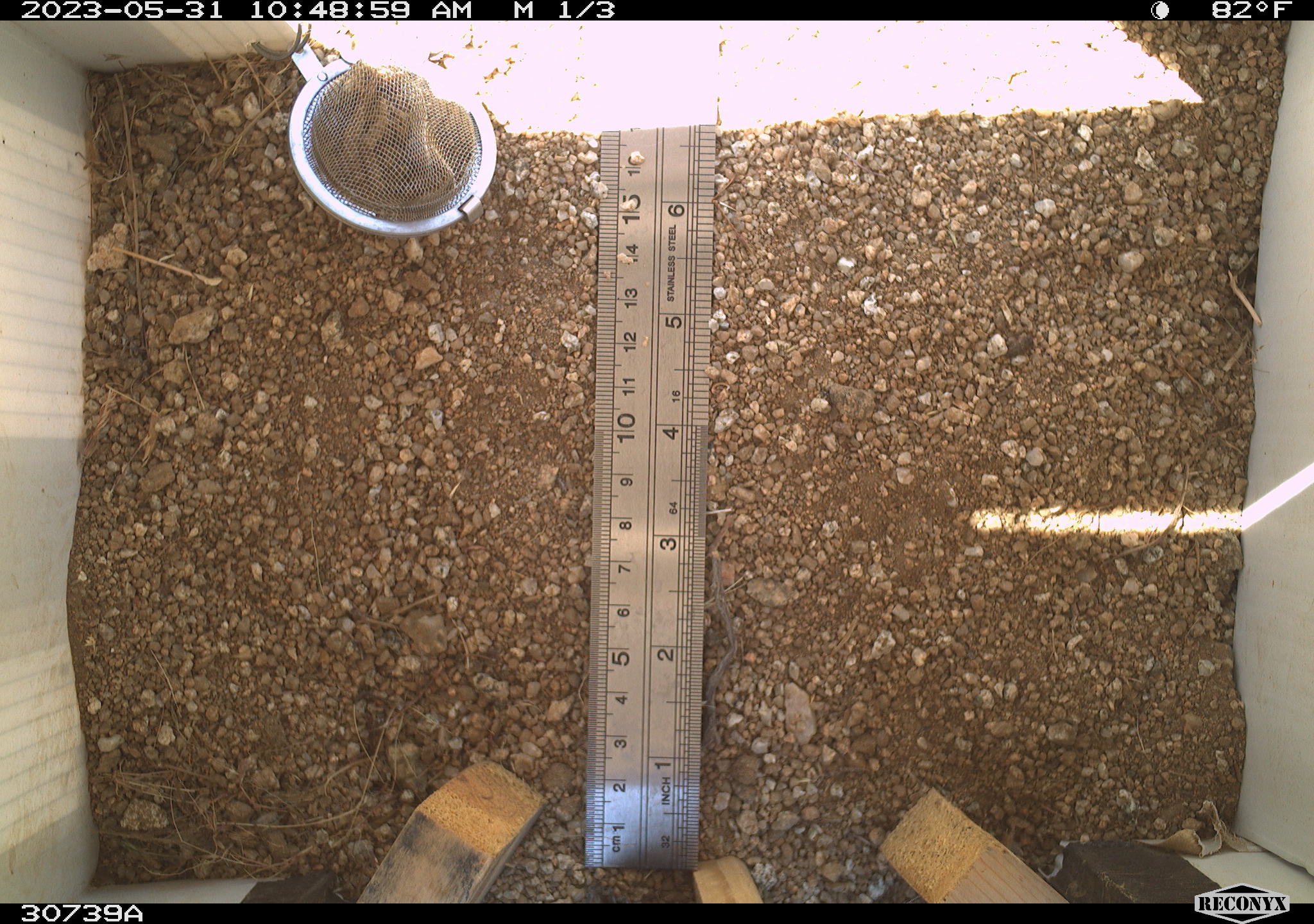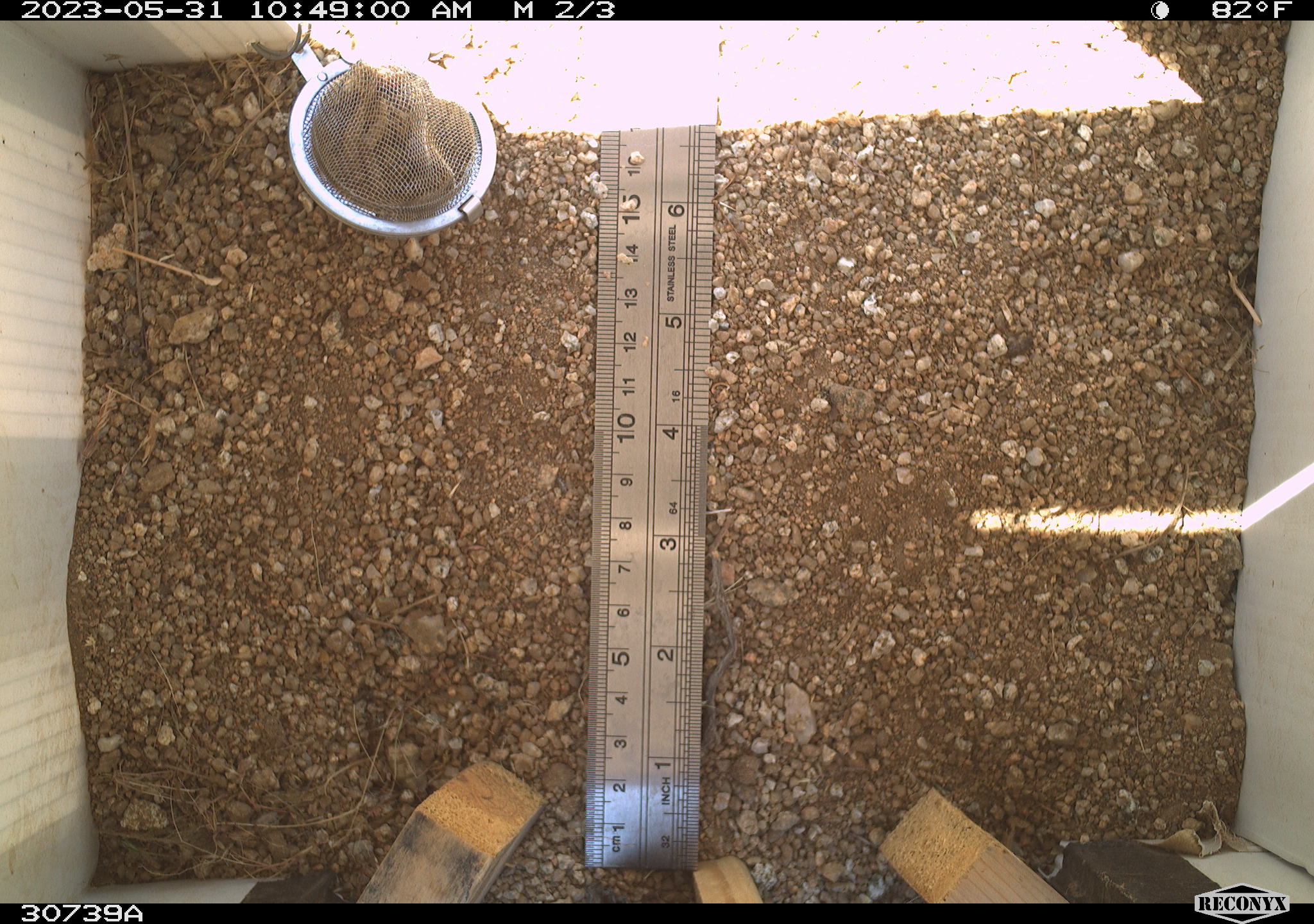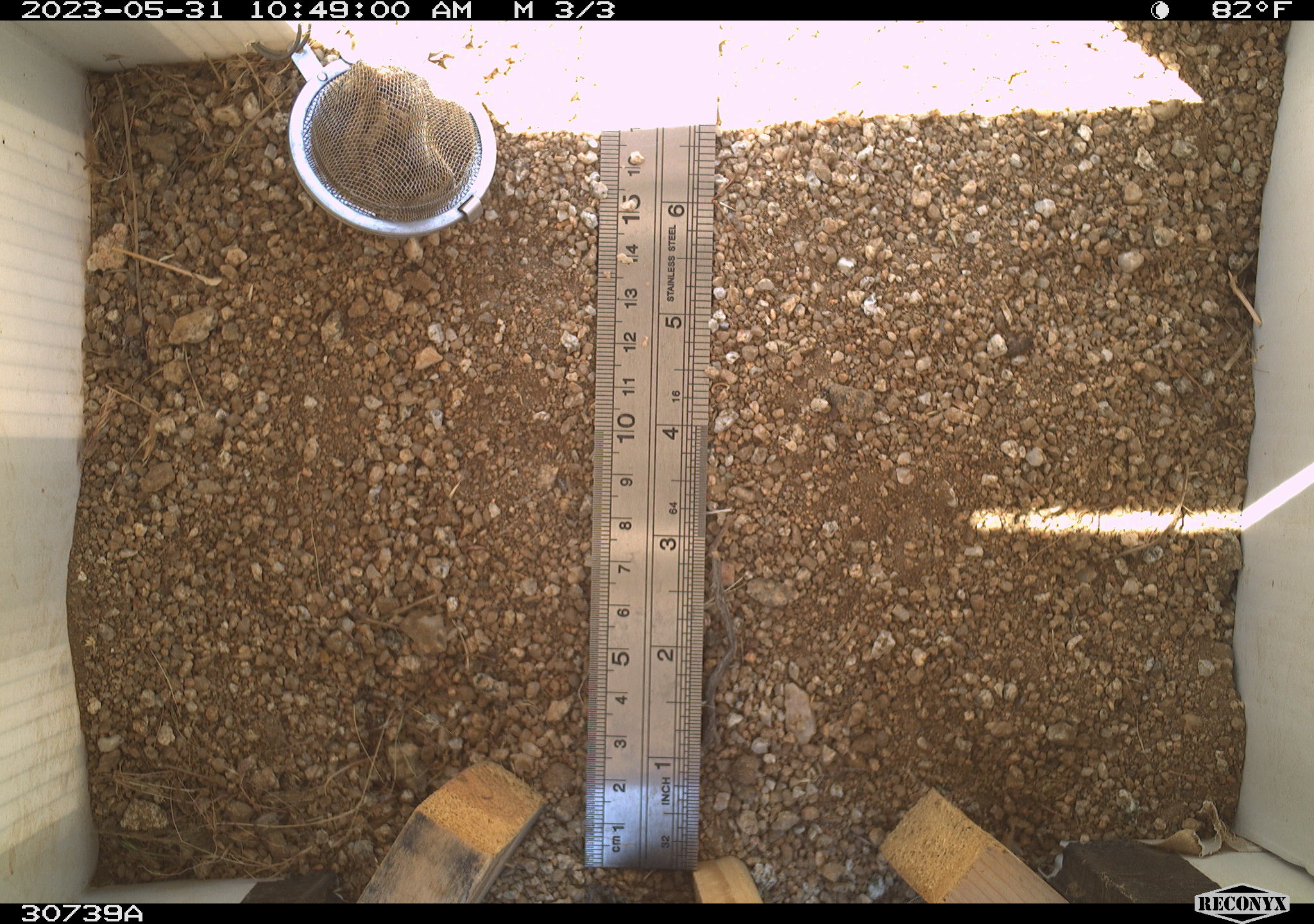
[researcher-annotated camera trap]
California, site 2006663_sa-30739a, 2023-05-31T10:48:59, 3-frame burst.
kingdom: Animalia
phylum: Chordata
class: Mammalia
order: Rodentia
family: Sciuridae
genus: Ammospermophilus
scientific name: Ammospermophilus leucurus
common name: white-tailed antelope squirrel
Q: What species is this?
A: White-tailed antelope squirrel (Ammospermophilus leucurus).